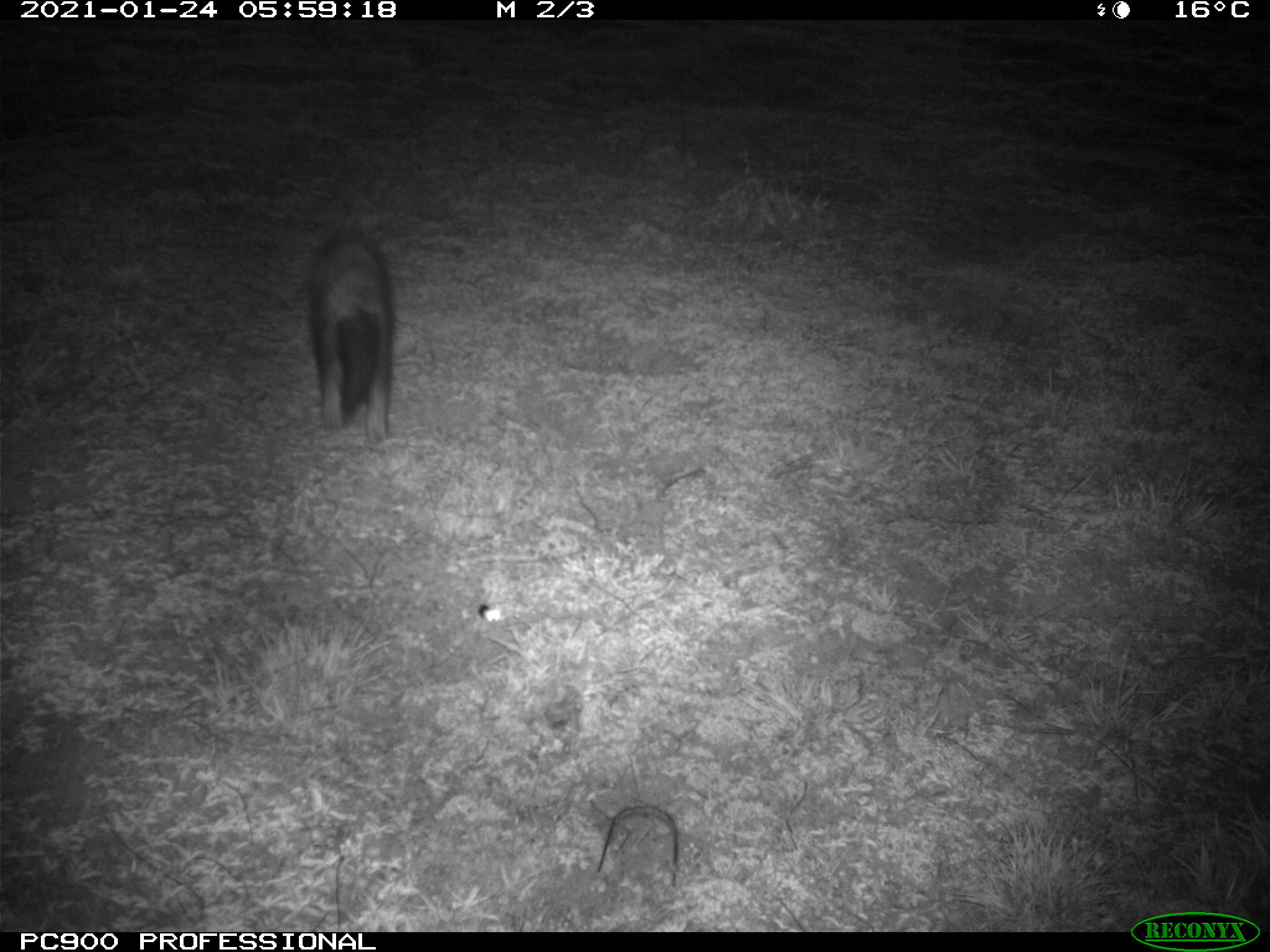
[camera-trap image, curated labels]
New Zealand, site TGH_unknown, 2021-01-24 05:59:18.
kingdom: Animalia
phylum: Chordata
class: Mammalia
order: Carnivora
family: Mustelidae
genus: Mustela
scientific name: Mustela furo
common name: ferret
Ferret (Mustela furo).